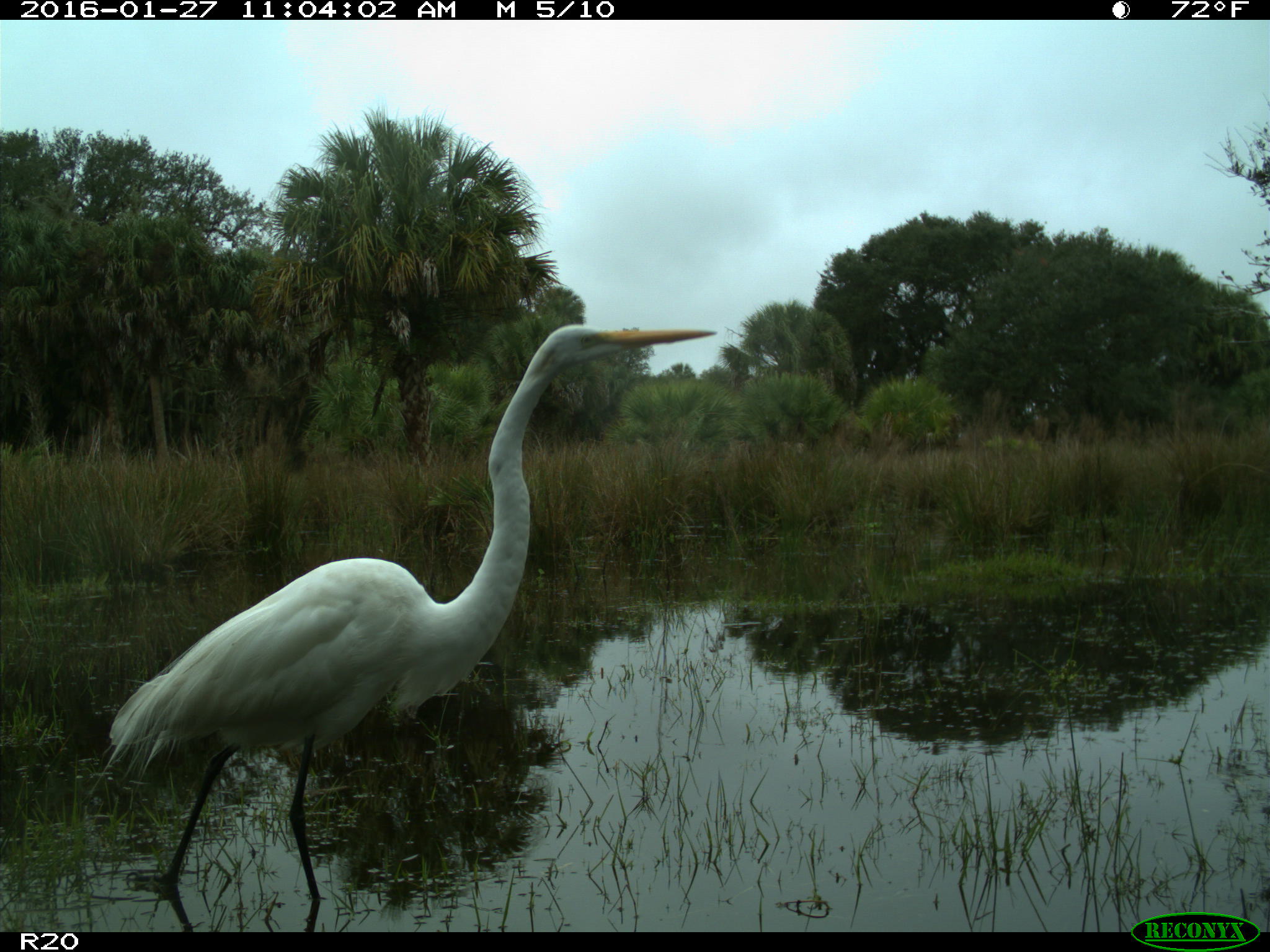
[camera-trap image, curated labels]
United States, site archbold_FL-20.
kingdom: Animalia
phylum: Chordata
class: Aves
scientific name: Aves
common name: birds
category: unidentified bird